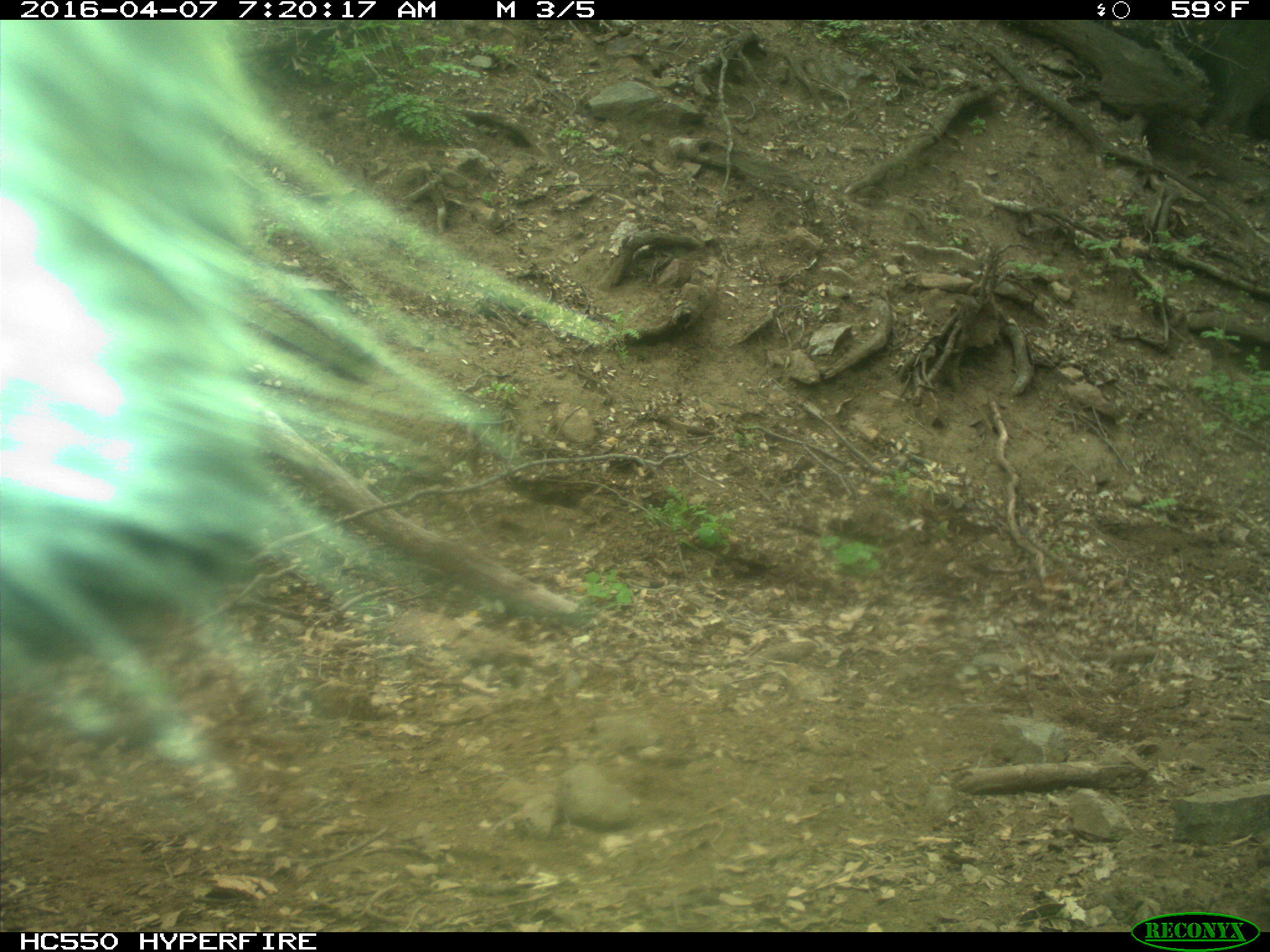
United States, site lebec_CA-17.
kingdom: Animalia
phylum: Chordata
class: Mammalia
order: Artiodactyla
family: Bovidae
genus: Bos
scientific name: Bos taurus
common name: domestic cow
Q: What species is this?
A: Bos taurus (domestic cow).